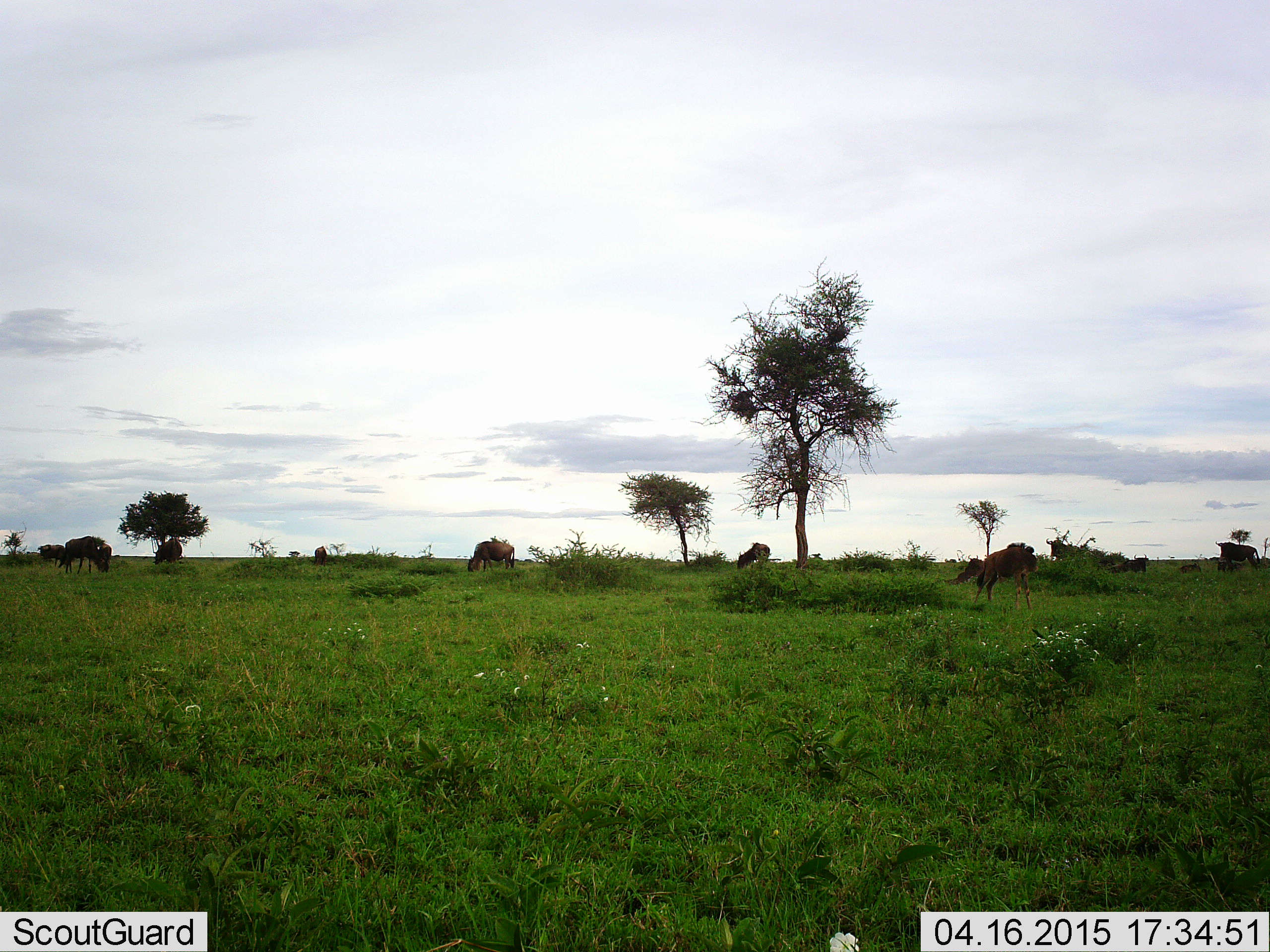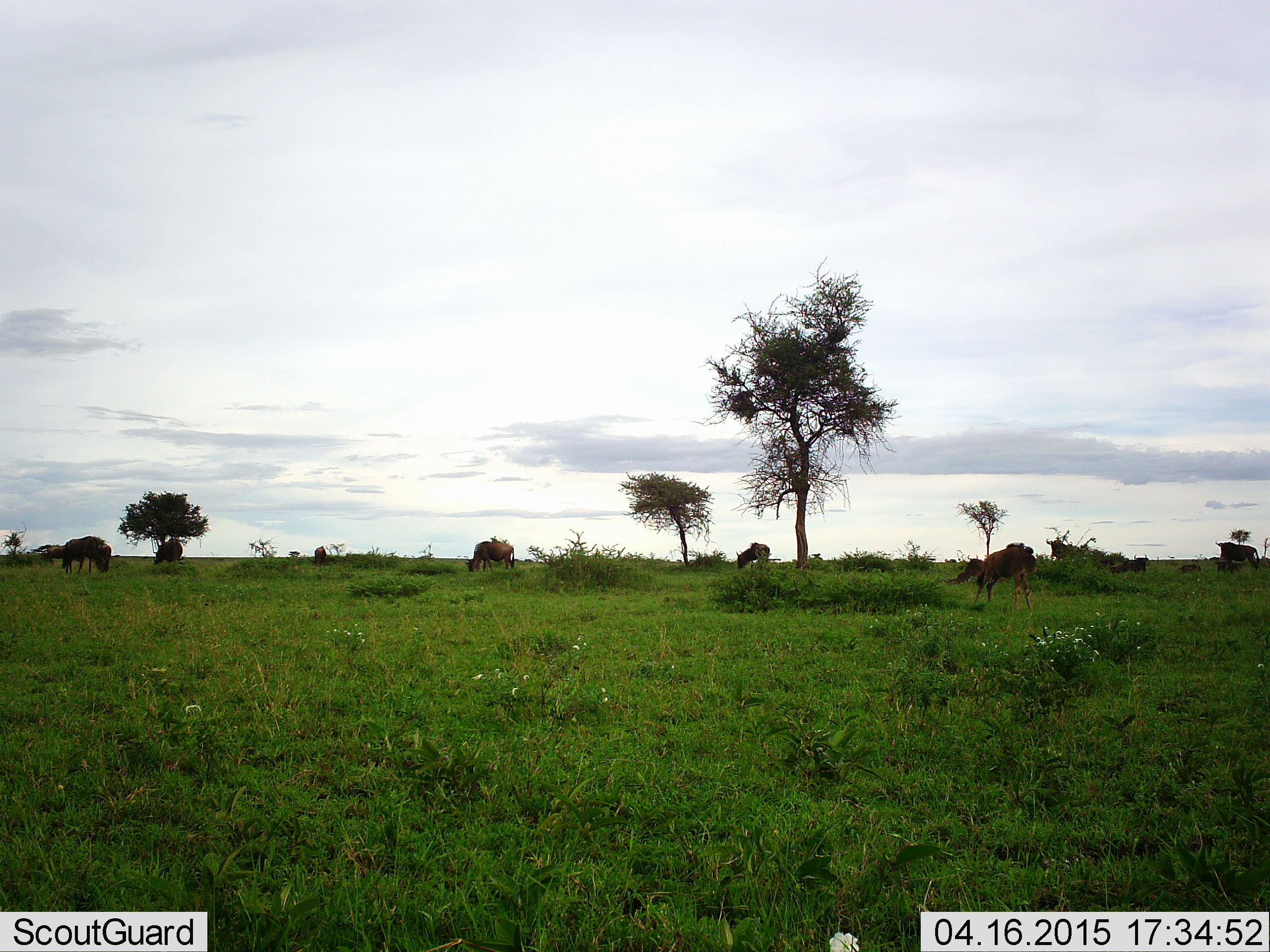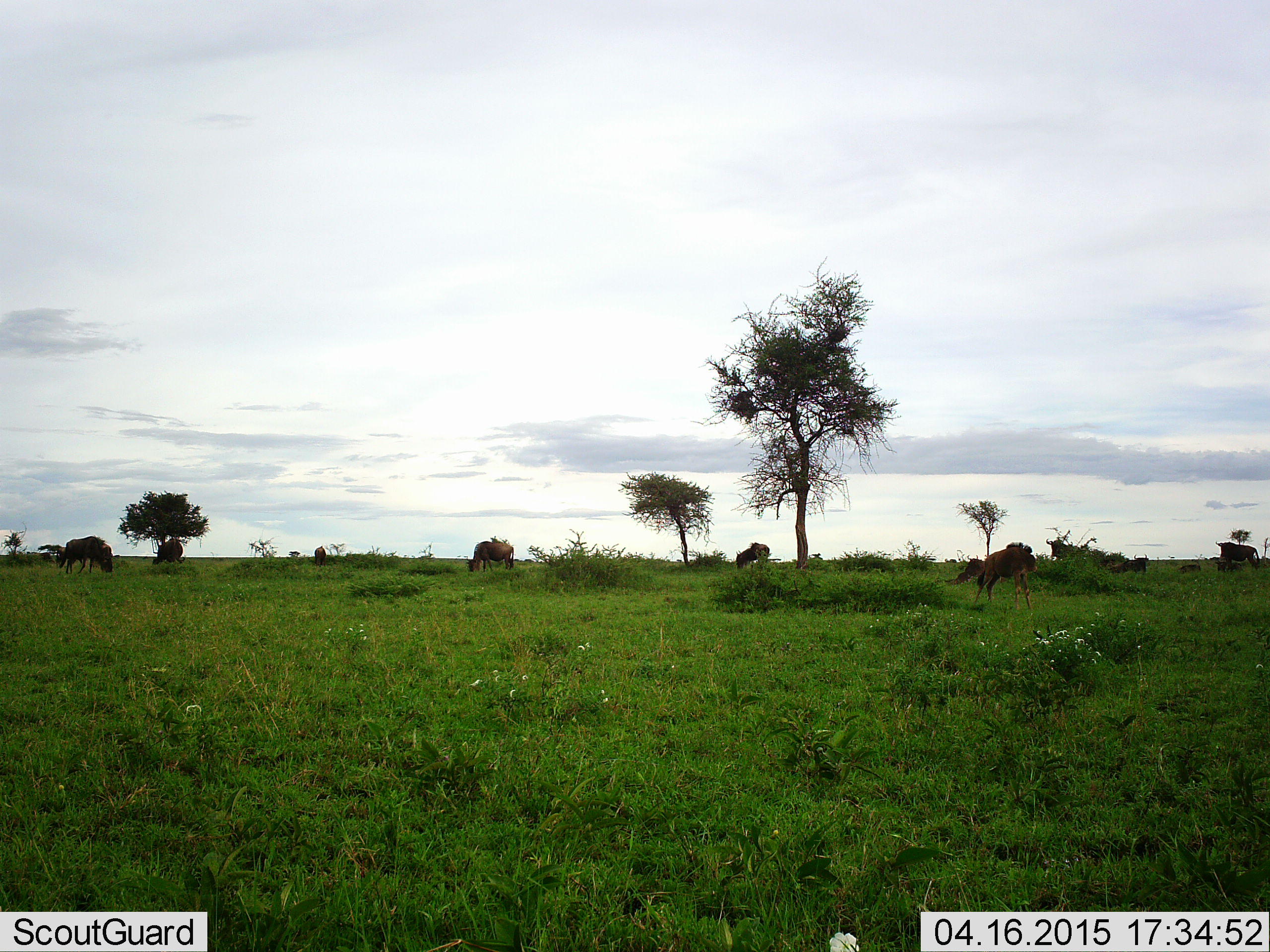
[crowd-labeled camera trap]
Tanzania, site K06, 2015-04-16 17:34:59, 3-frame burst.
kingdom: Animalia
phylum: Chordata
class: Mammalia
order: Artiodactyla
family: Bovidae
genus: Connochaetes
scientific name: Connochaetes taurinus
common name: blue wildebeest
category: wildebeest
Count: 8.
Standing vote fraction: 50%.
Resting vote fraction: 30%.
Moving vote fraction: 10%.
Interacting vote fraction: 0%.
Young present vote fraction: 20%.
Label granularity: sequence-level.